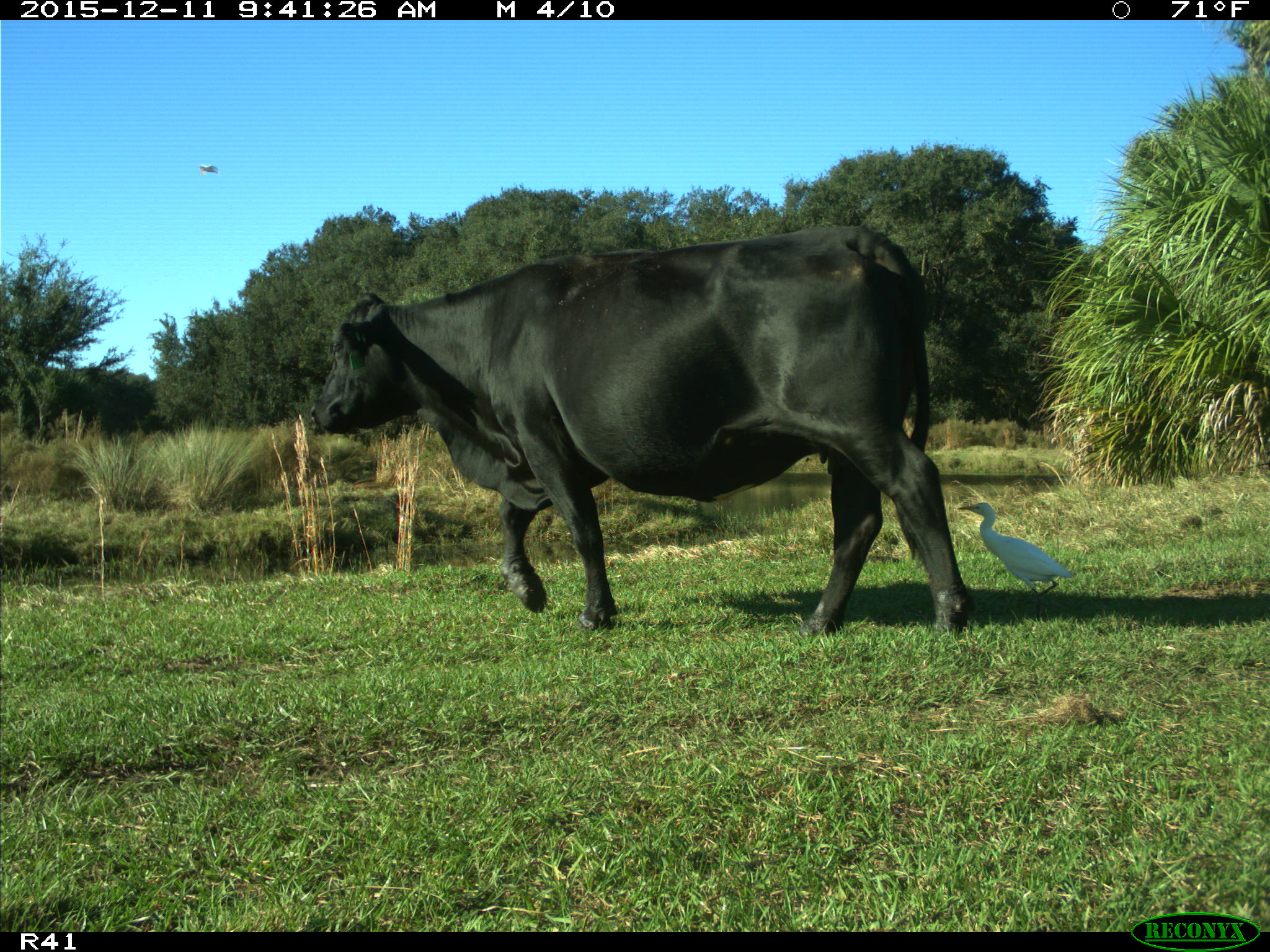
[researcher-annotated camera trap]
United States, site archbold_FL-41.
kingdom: Animalia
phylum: Chordata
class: Mammalia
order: Artiodactyla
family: Bovidae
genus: Bos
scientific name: Bos taurus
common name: domestic cow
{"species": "Bos taurus (domestic cow)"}